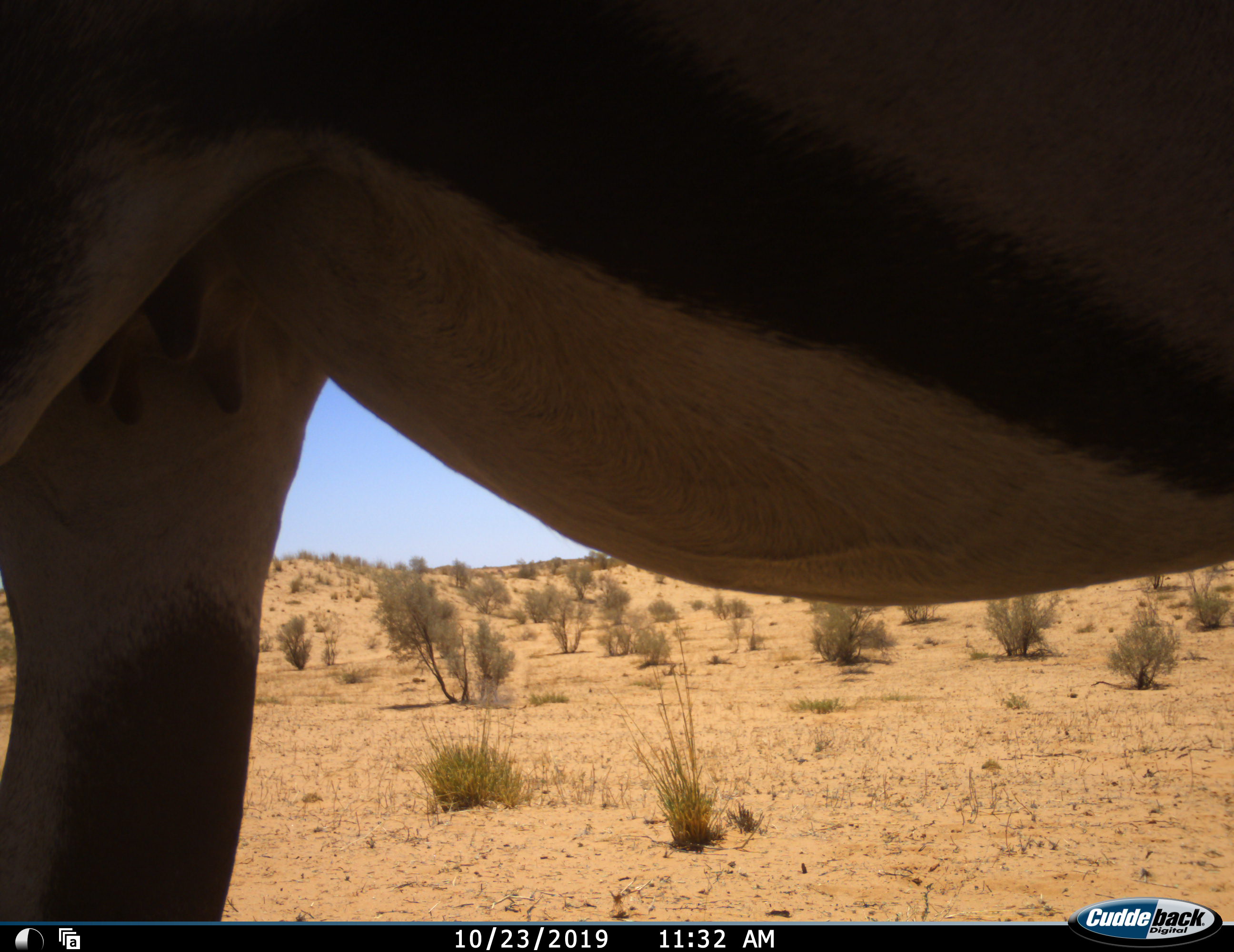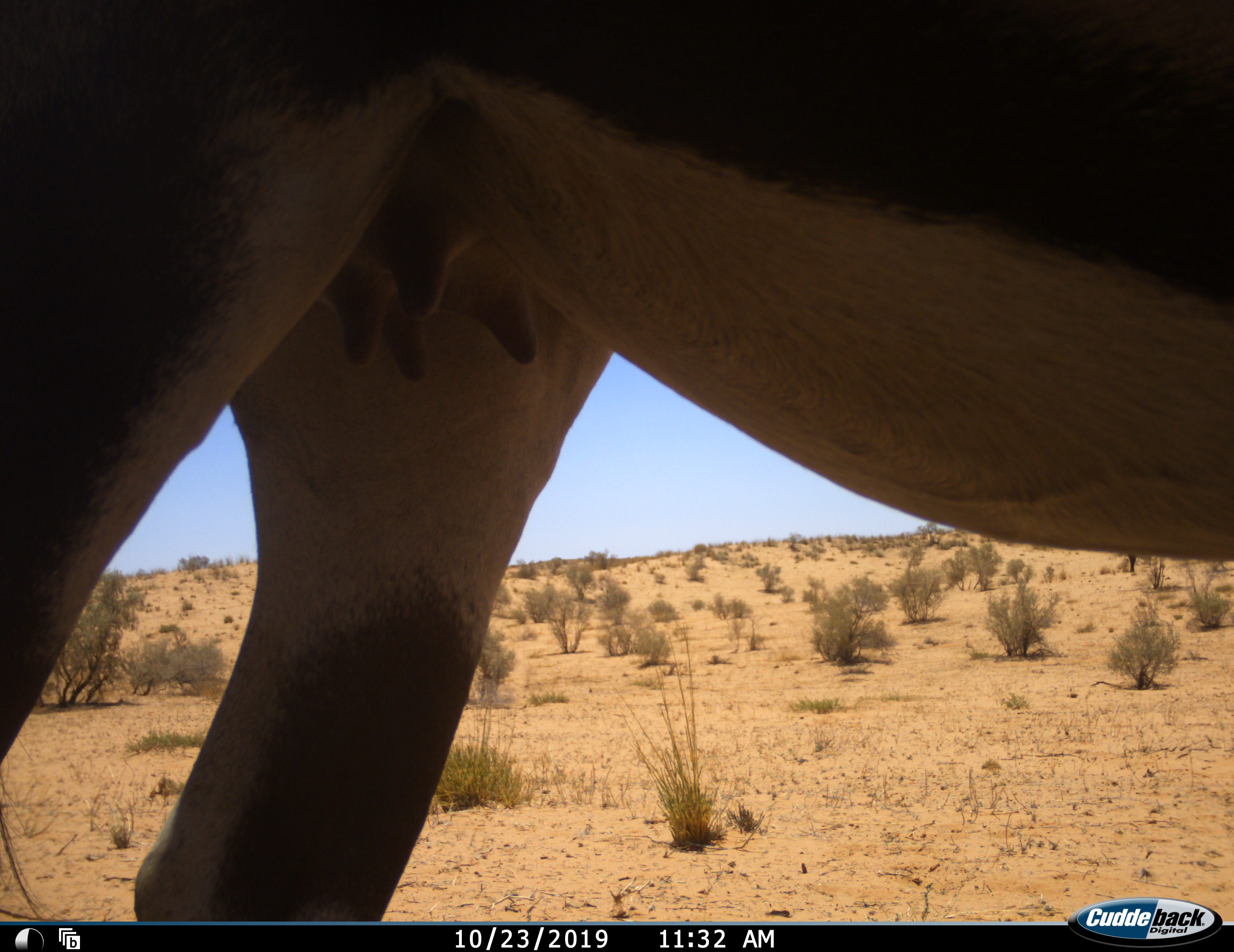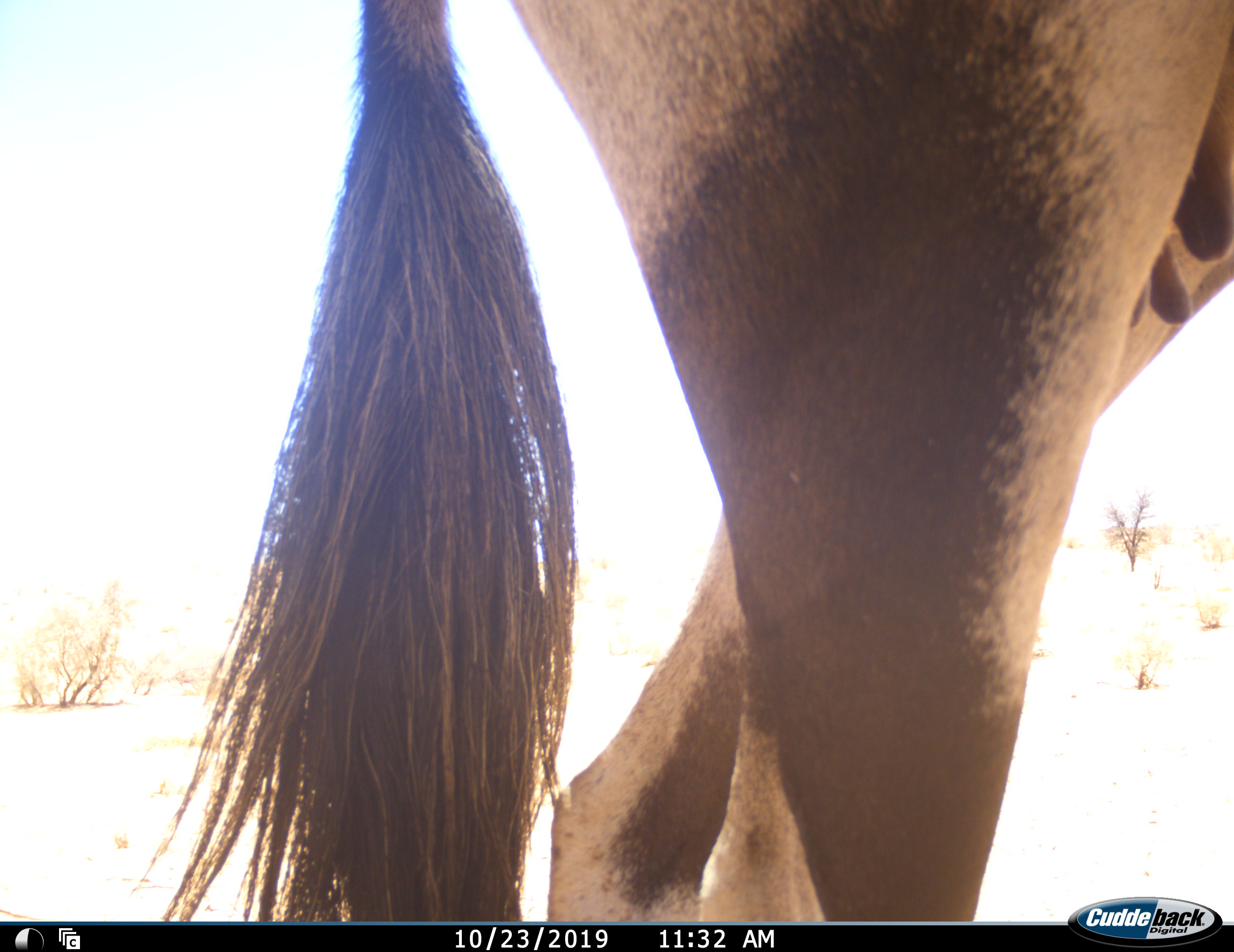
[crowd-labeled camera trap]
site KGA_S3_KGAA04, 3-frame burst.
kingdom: Animalia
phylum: Chordata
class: Mammalia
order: Artiodactyla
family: Bovidae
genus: Oryx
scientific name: Oryx gazella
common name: gemsbok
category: oryx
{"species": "oryx (gemsbok) (Oryx gazella)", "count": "1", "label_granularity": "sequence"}